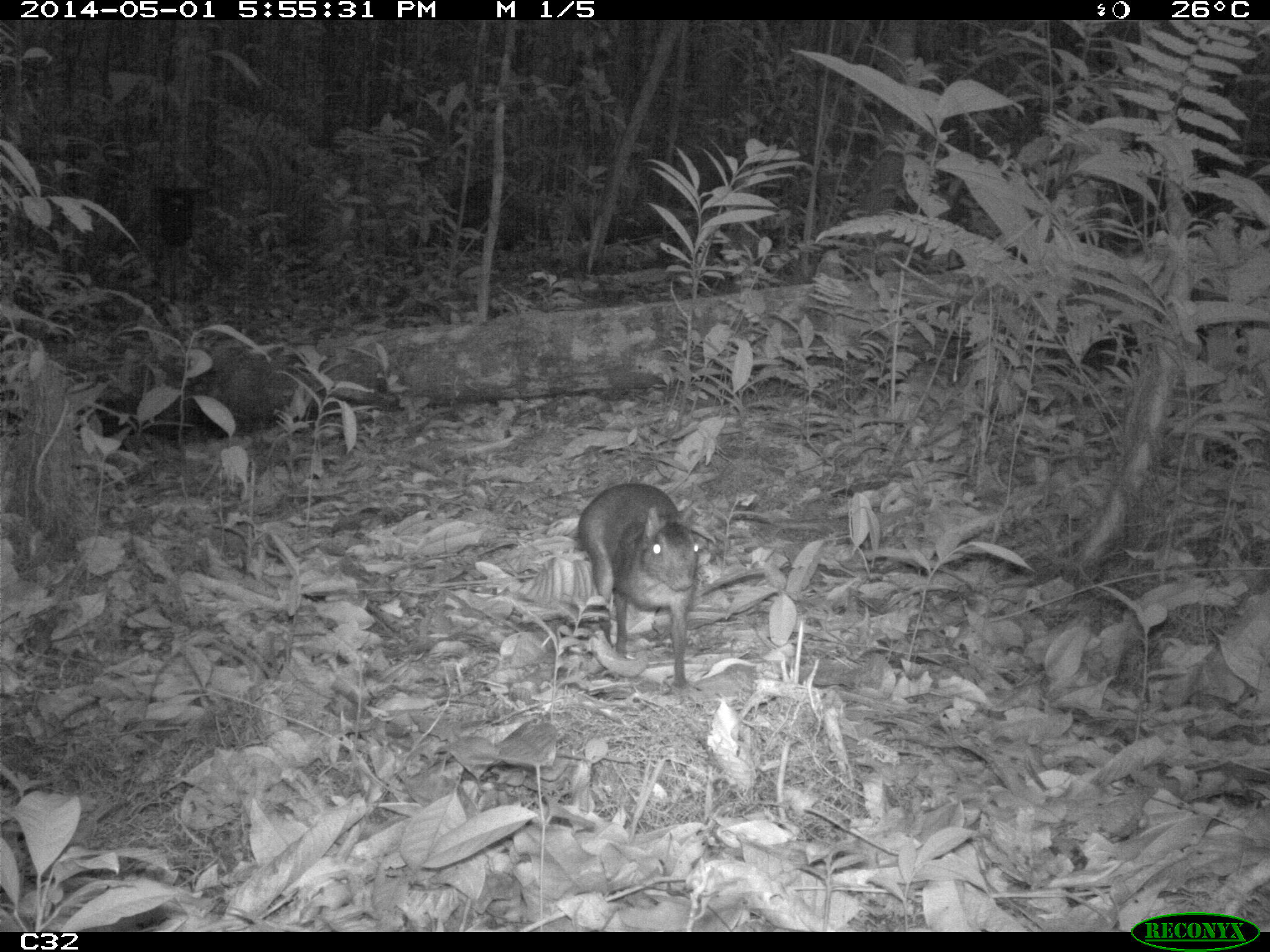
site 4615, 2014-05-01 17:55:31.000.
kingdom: Animalia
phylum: Chordata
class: Mammalia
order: Rodentia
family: Dasyproctidae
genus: Myoprocta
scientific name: Myoprocta pratti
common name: green acouchi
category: myoprocta pratii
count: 1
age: adult